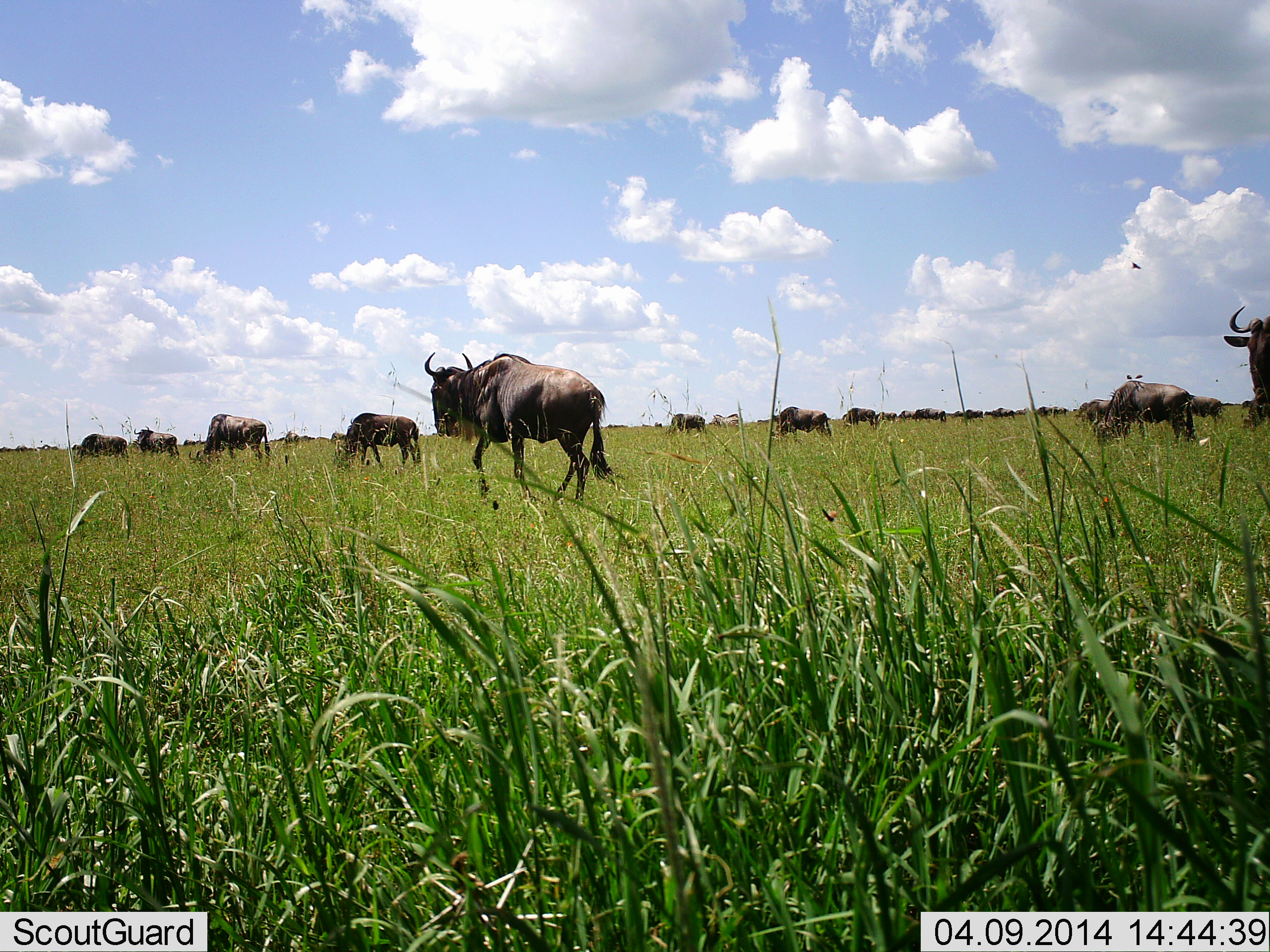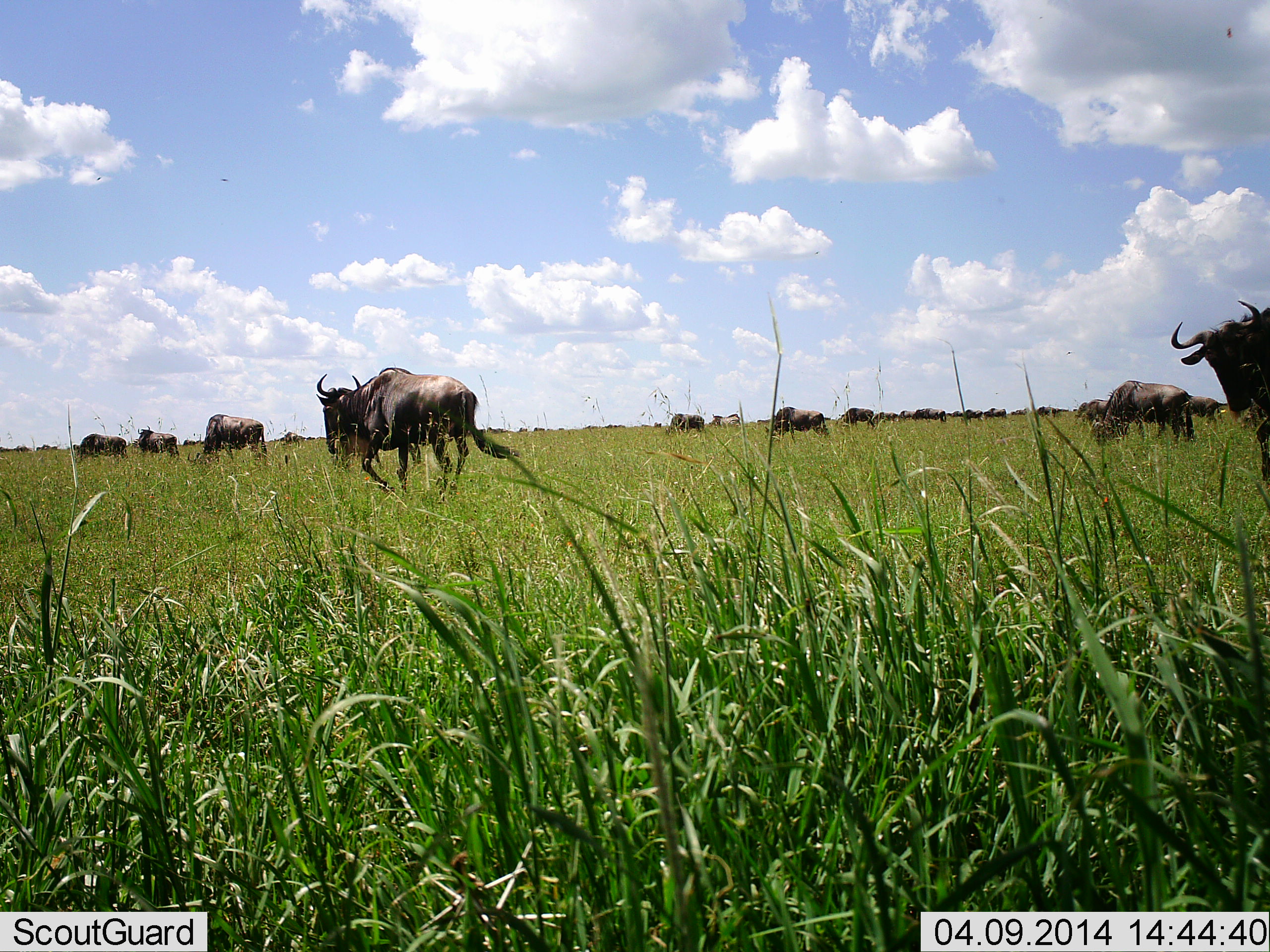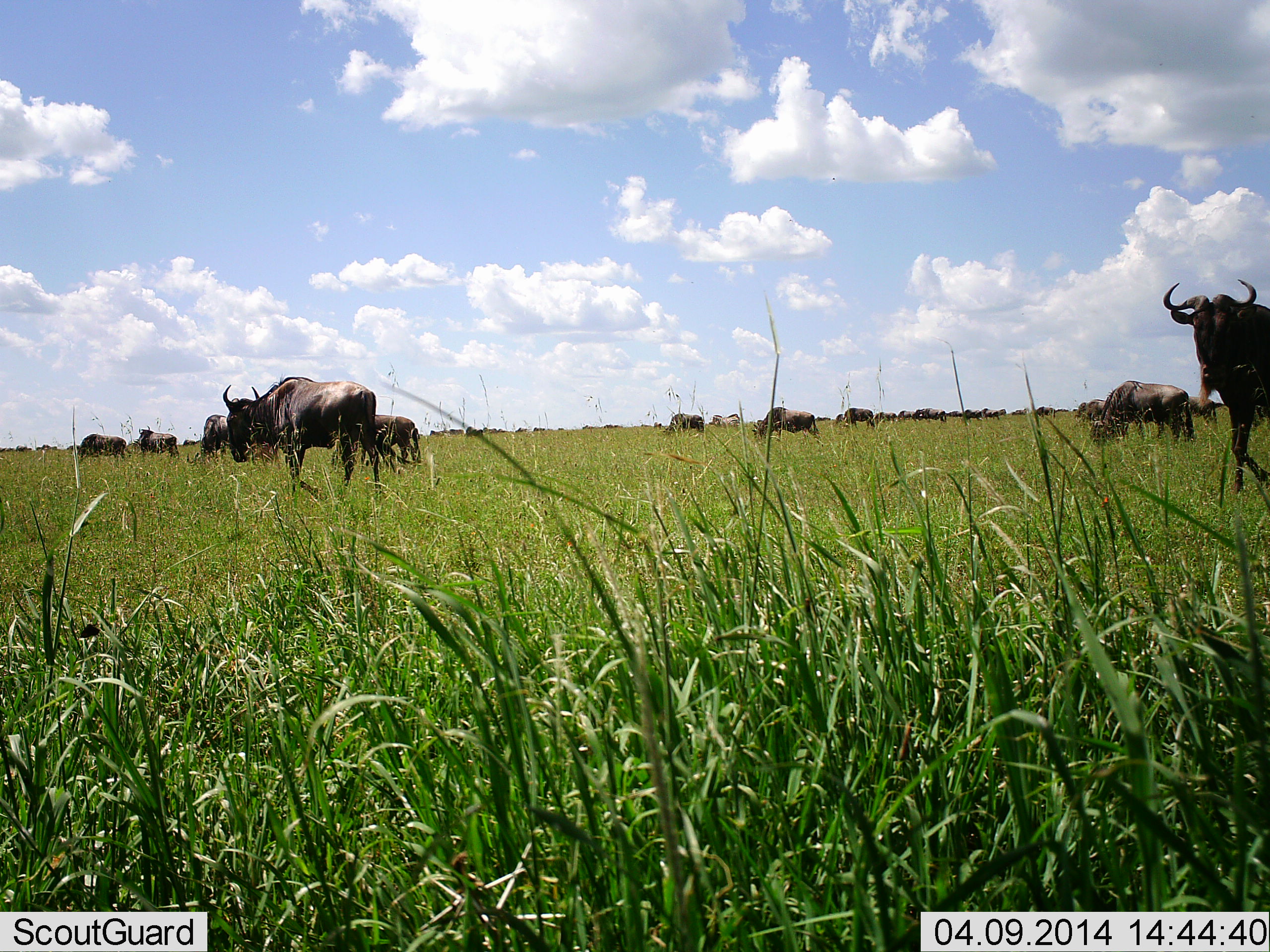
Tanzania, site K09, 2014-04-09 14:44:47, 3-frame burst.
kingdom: Animalia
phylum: Chordata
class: Mammalia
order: Artiodactyla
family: Bovidae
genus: Connochaetes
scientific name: Connochaetes taurinus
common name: blue wildebeest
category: wildebeest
Wildebeest (blue wildebeest) (Connochaetes taurinus), count 11-50. Behavior (volunteer vote fractions): standing 40%, resting 10%, moving 100%, interacting 10%. Young present (vote fraction): 0%. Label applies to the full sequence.